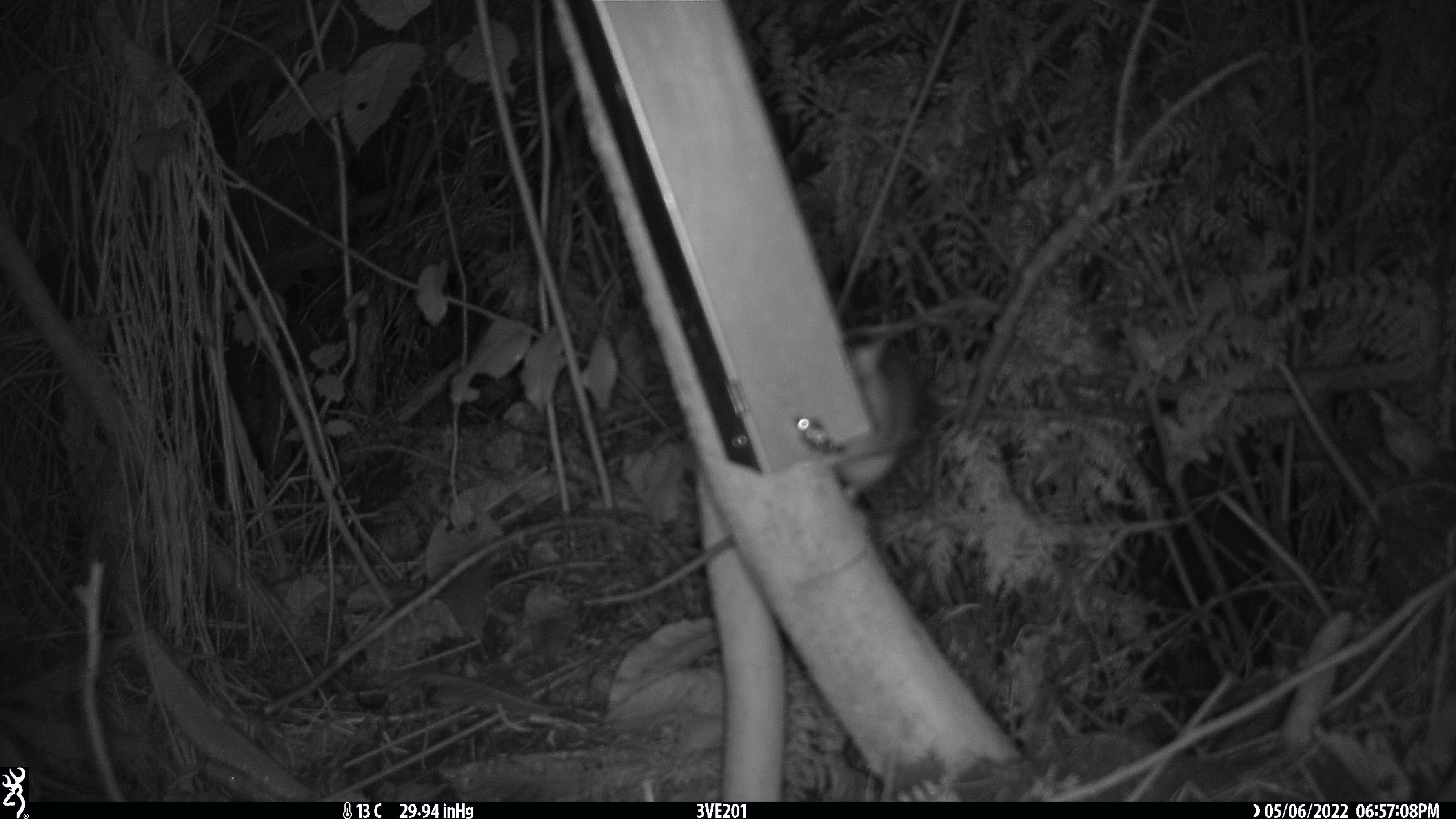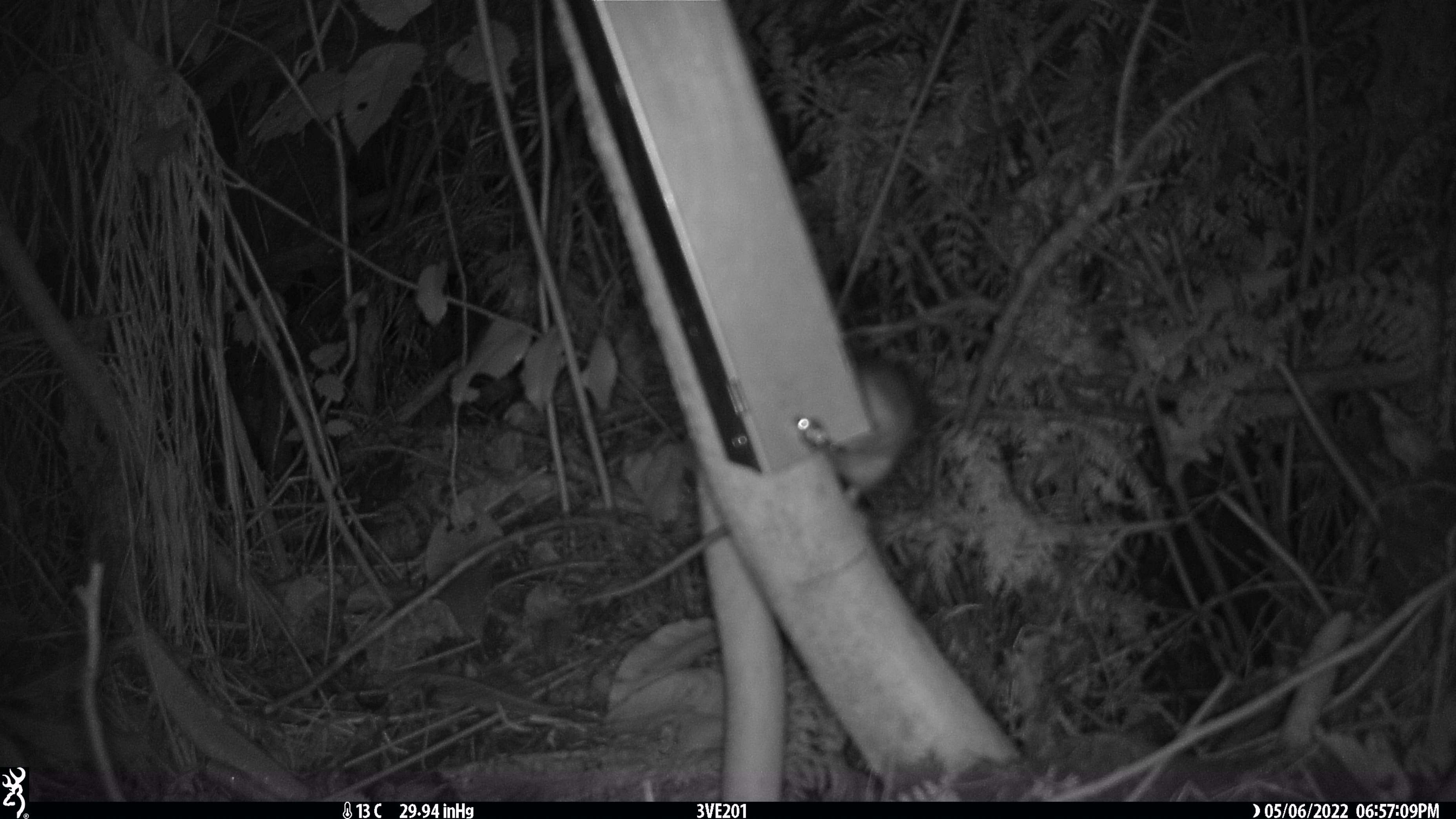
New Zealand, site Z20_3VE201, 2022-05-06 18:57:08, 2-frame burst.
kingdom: Animalia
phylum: Chordata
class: Mammalia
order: Rodentia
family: Muridae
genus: Rattus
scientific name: Rattus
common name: rat